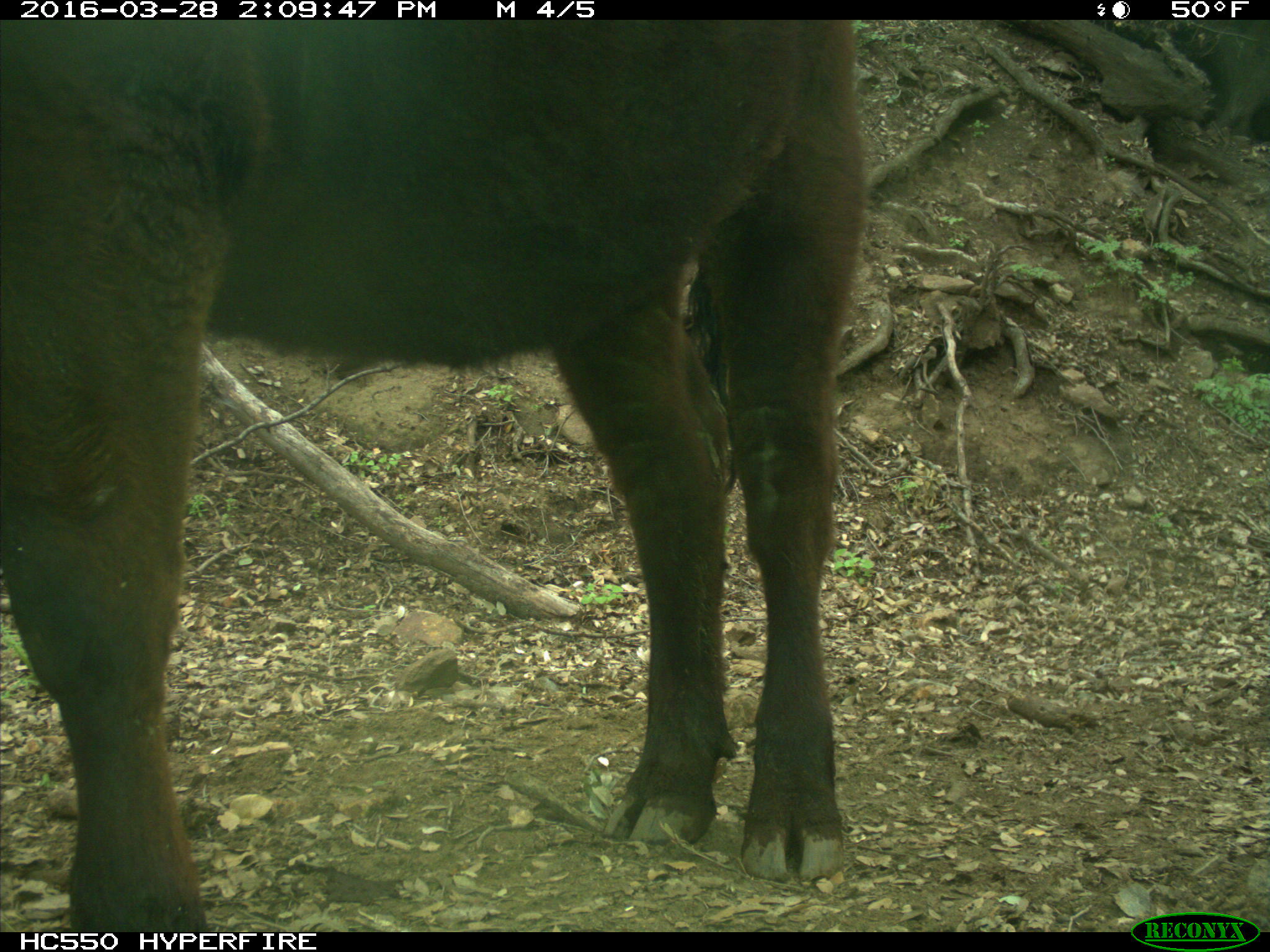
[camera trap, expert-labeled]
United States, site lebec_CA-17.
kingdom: Animalia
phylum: Chordata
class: Mammalia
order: Artiodactyla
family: Bovidae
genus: Bos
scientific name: Bos taurus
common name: domestic cow